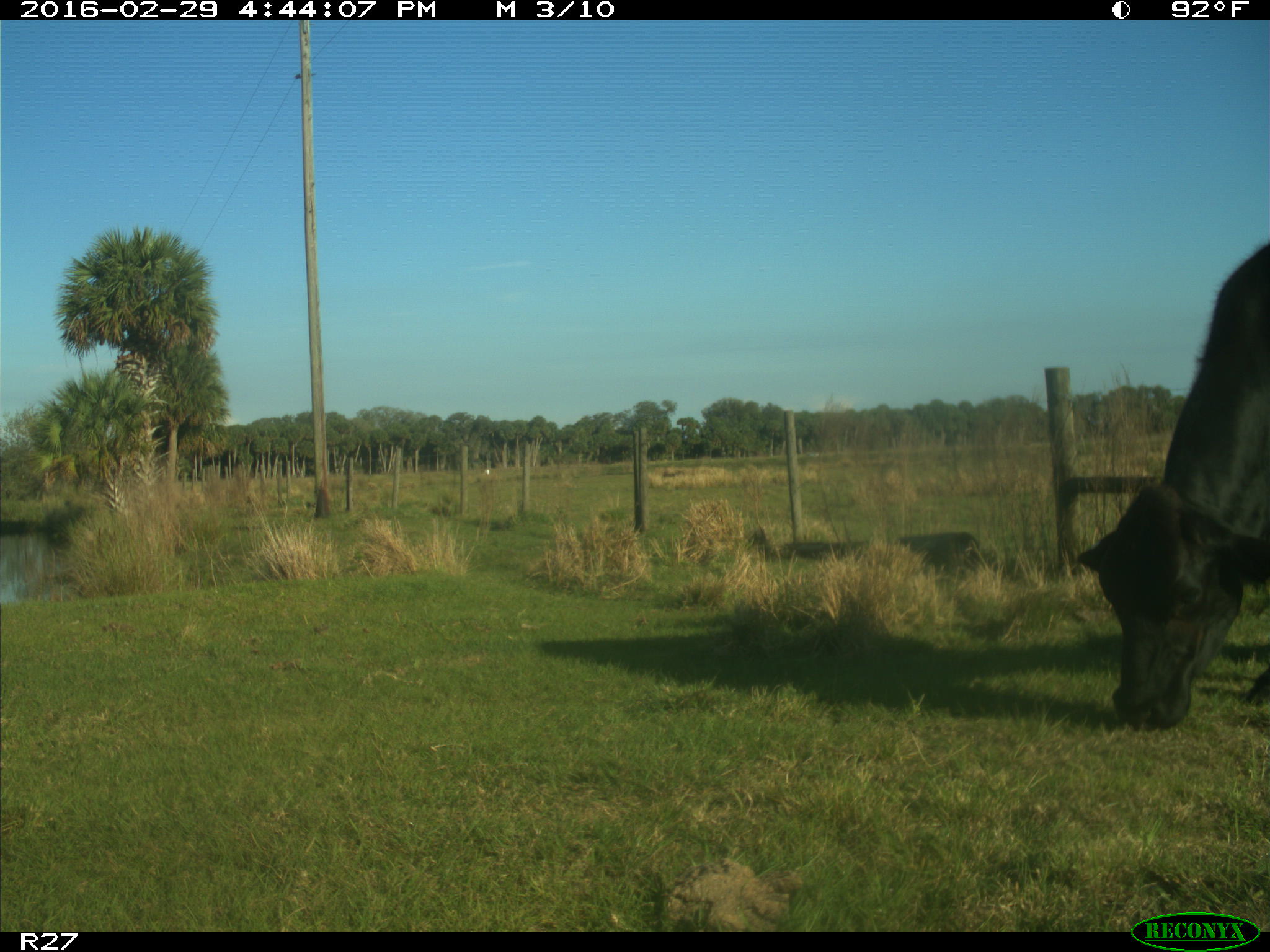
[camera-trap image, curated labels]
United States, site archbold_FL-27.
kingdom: Animalia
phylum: Chordata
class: Mammalia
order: Artiodactyla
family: Bovidae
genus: Bos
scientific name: Bos taurus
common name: domestic cow